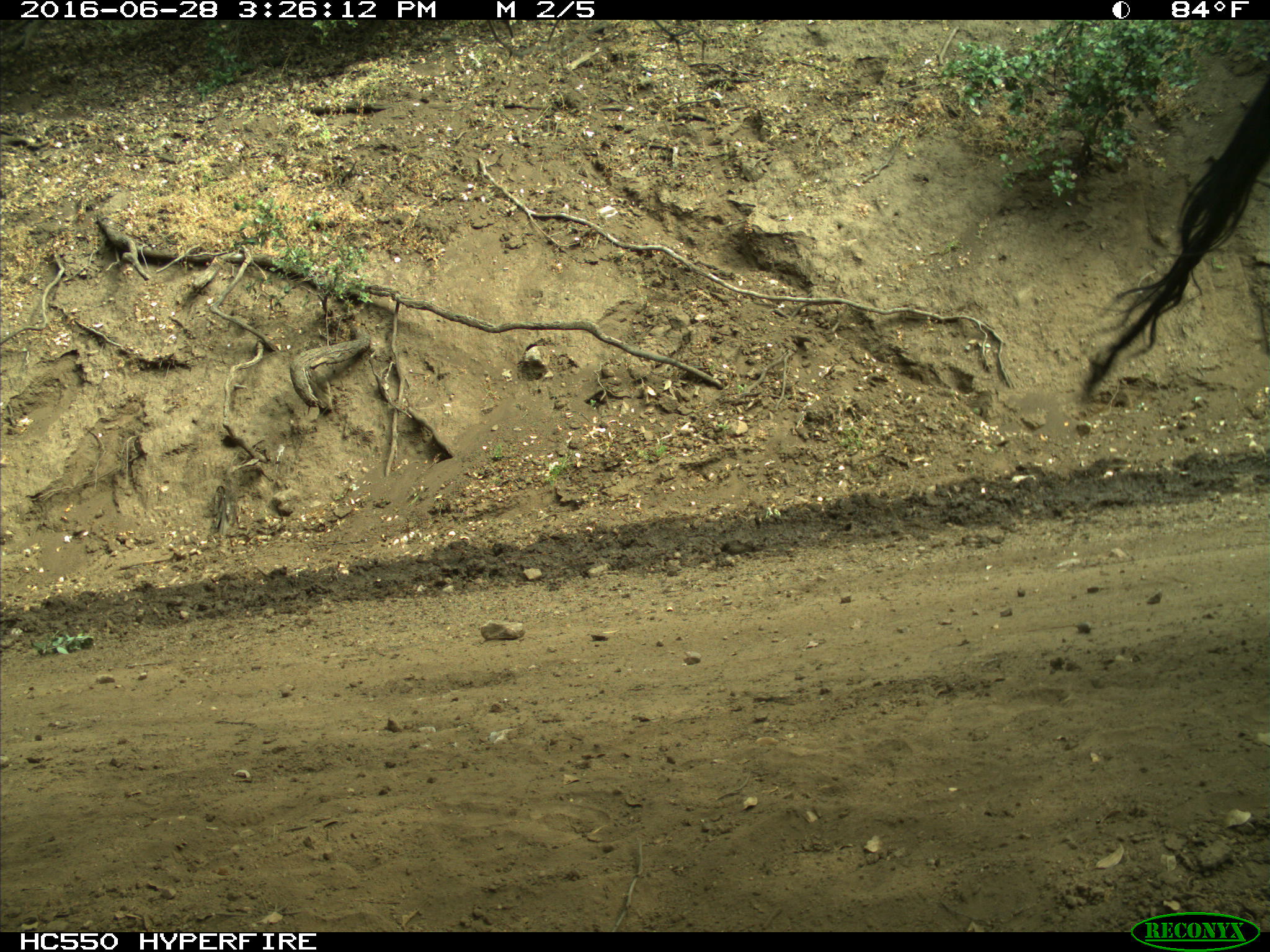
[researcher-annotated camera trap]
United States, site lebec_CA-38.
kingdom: Animalia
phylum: Chordata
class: Mammalia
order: Artiodactyla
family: Bovidae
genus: Bos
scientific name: Bos taurus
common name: domestic cow